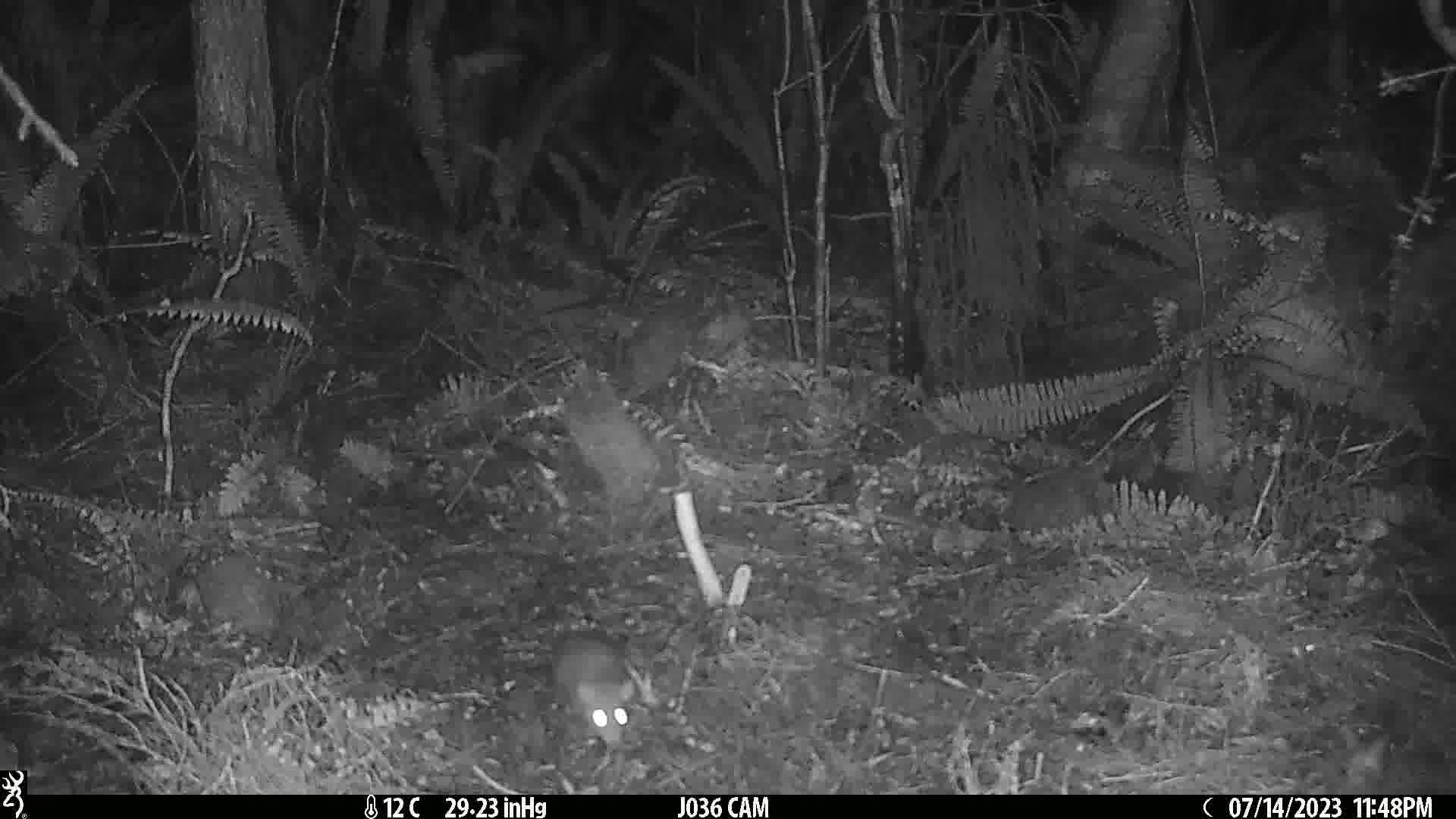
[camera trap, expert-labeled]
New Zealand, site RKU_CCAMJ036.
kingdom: Animalia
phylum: Chordata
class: Mammalia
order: Rodentia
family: Muridae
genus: Rattus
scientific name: Rattus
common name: rat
Rat (Rattus).